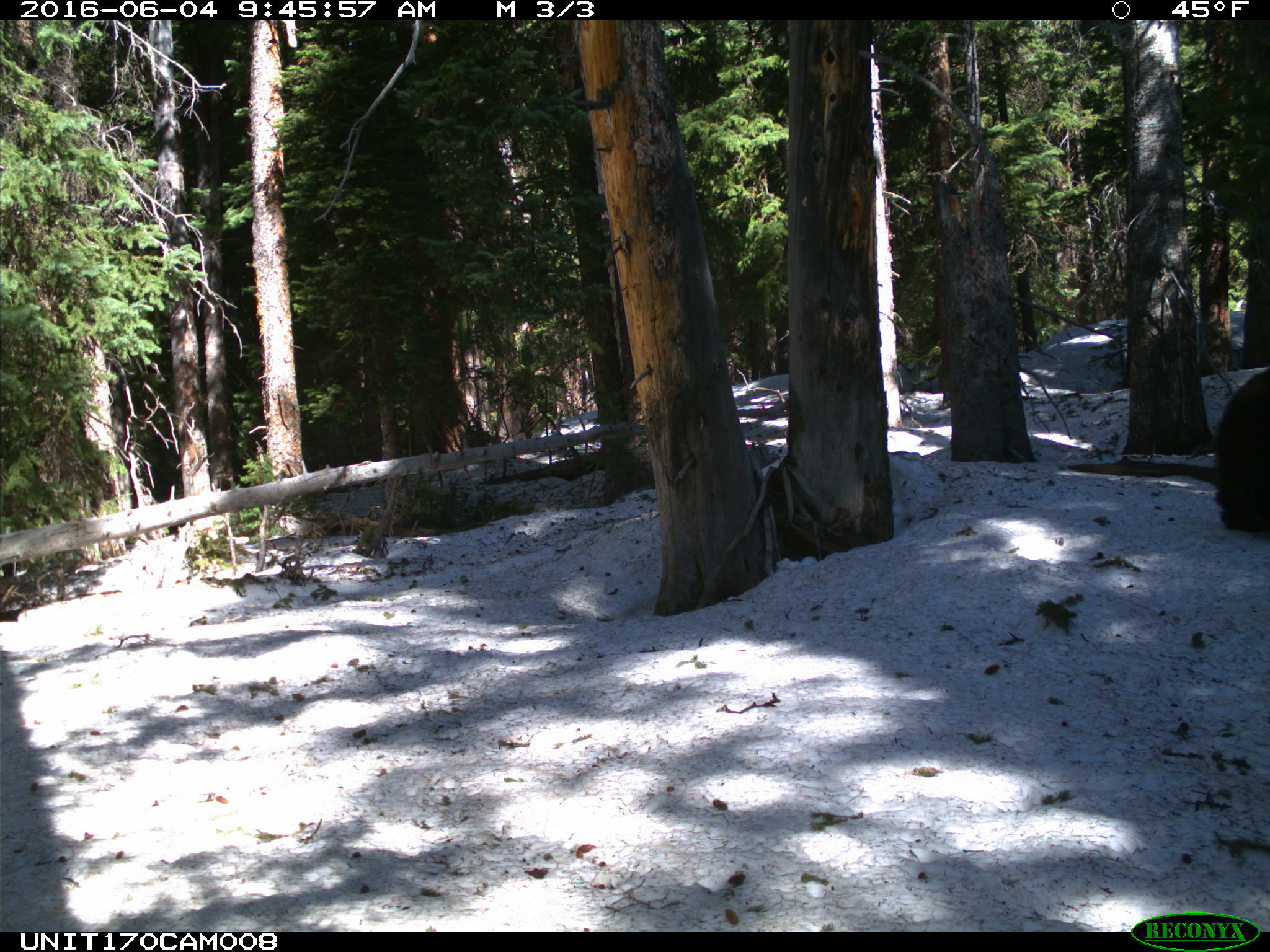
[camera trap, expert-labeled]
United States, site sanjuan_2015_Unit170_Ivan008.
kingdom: Animalia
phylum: Chordata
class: Mammalia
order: Carnivora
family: Ursidae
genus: Ursus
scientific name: Ursus americanus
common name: american black bear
Ursus americanus (american black bear).